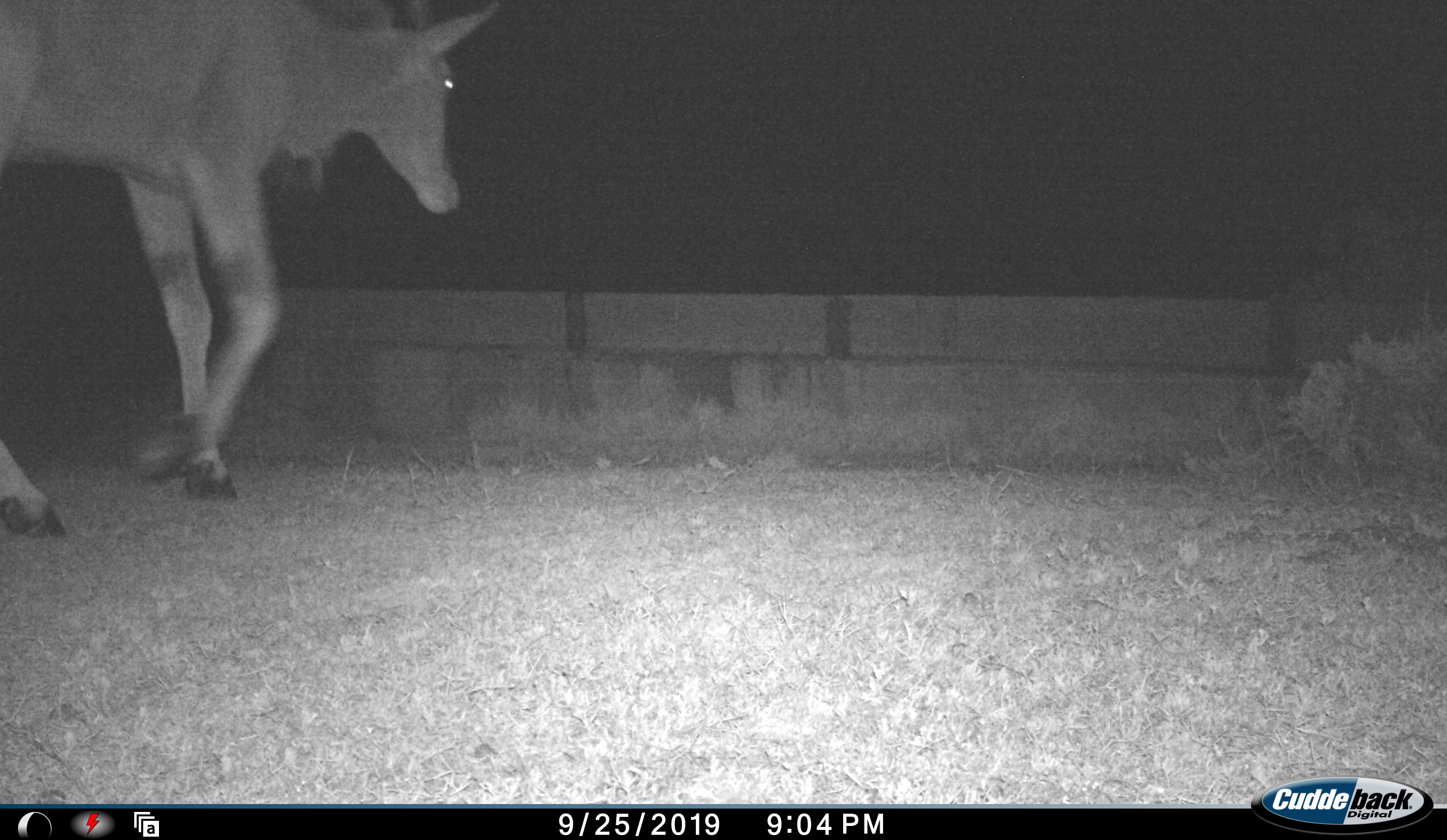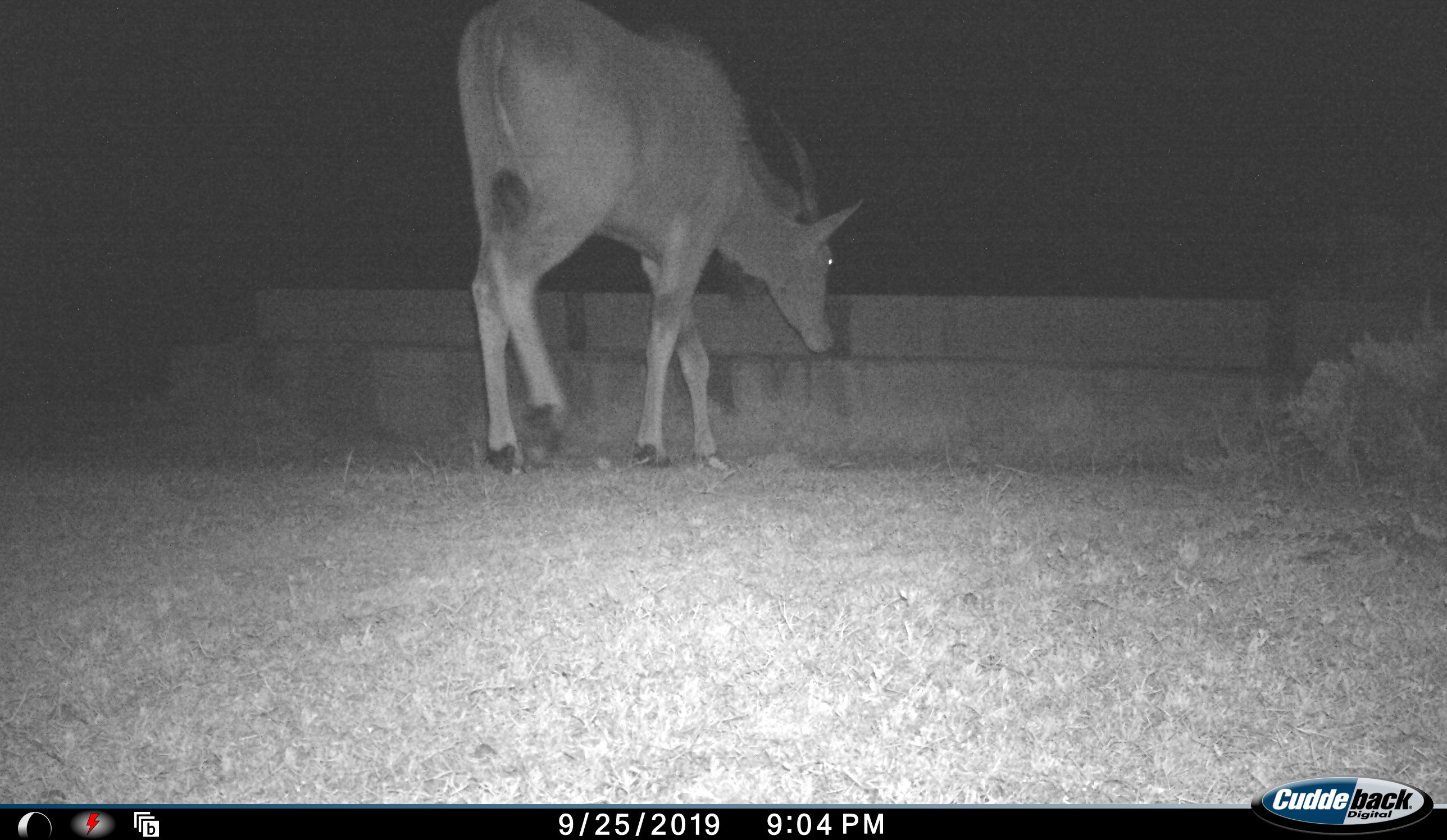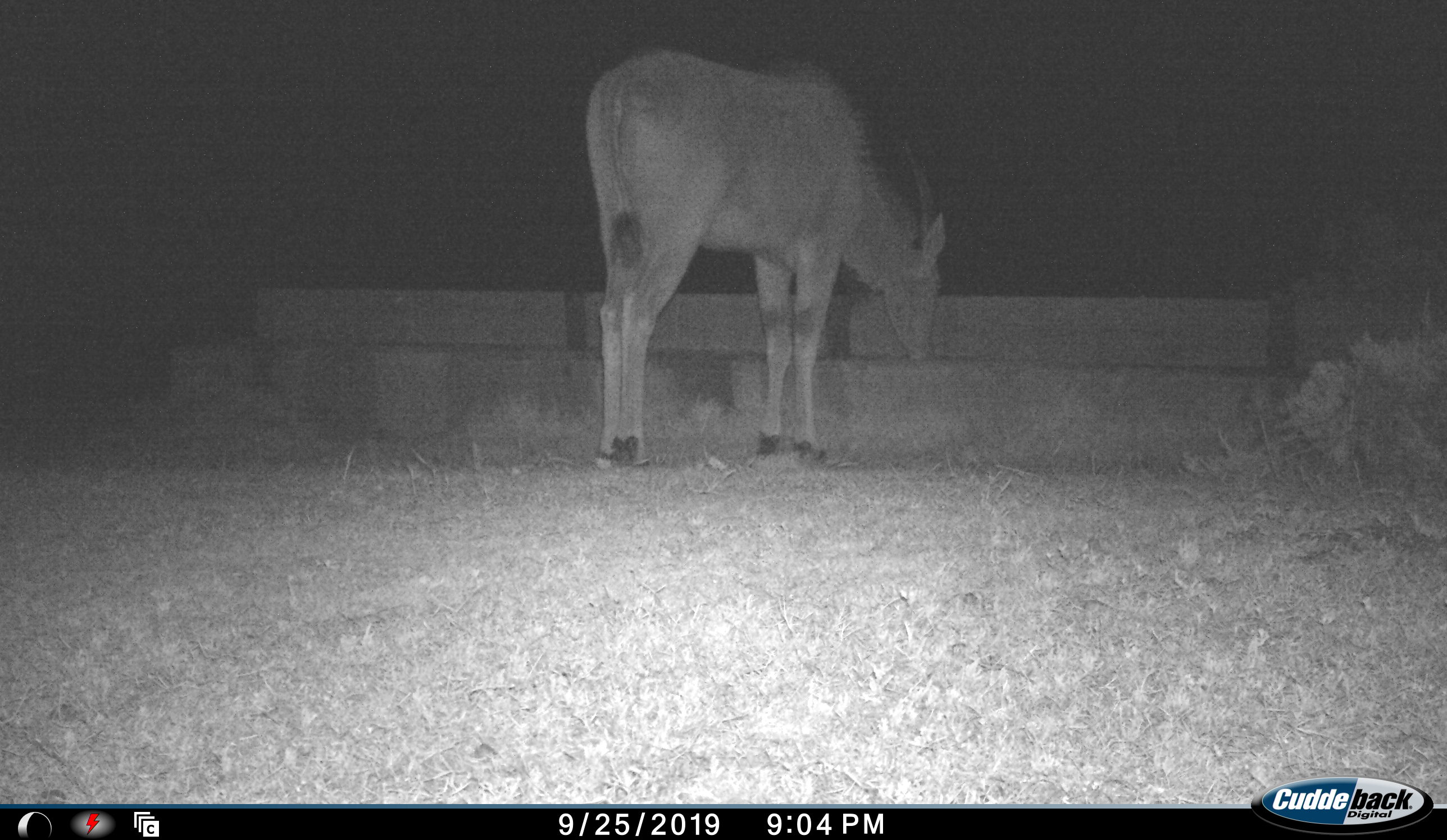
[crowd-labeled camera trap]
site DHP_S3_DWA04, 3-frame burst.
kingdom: Animalia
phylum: Chordata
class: Mammalia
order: Artiodactyla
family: Bovidae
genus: Tragelaphus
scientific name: Tragelaphus oryx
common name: eland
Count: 1.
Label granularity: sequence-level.